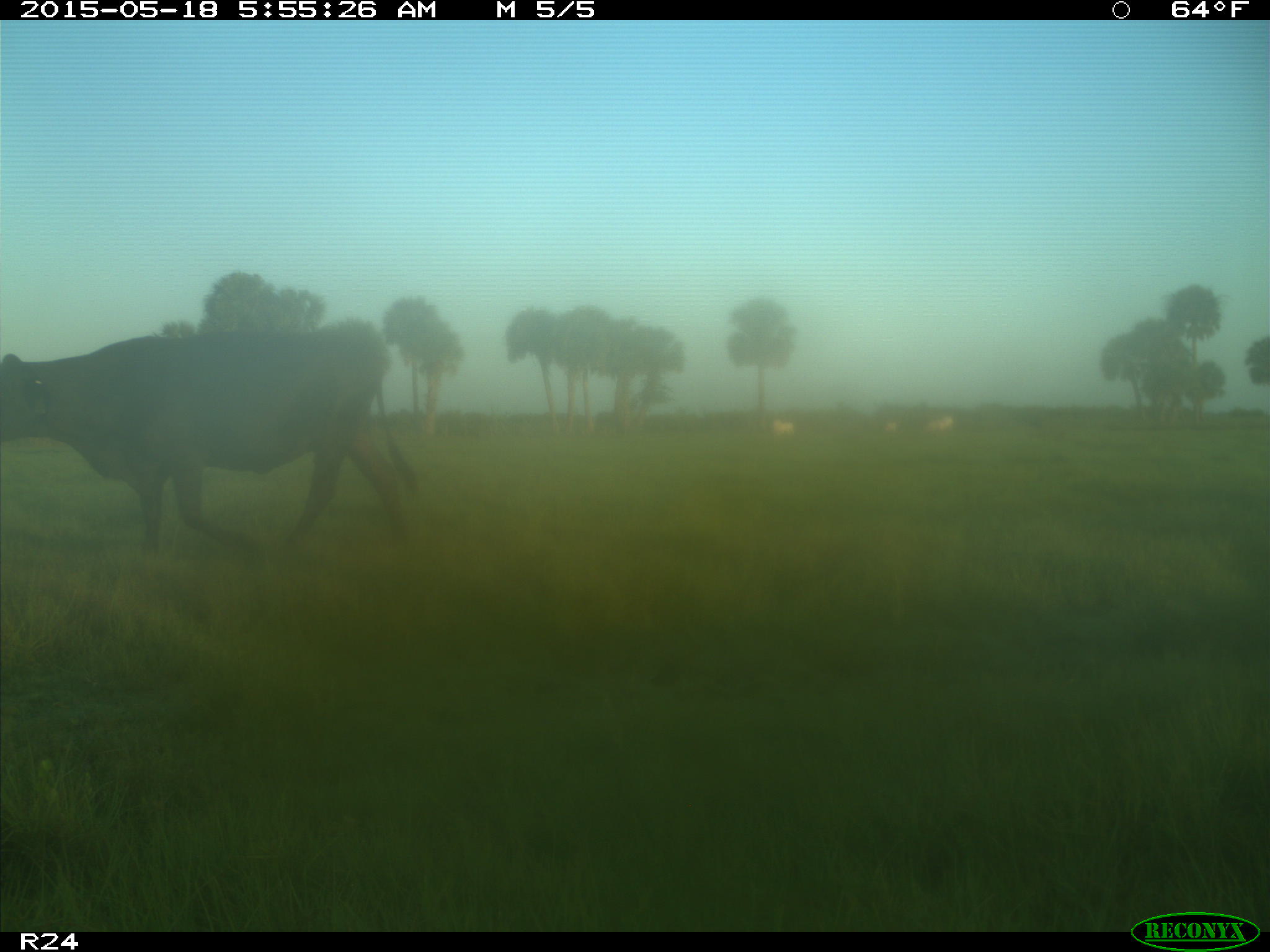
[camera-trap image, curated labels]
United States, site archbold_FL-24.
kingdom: Animalia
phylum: Chordata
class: Mammalia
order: Artiodactyla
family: Bovidae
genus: Bos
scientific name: Bos taurus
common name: domestic cow